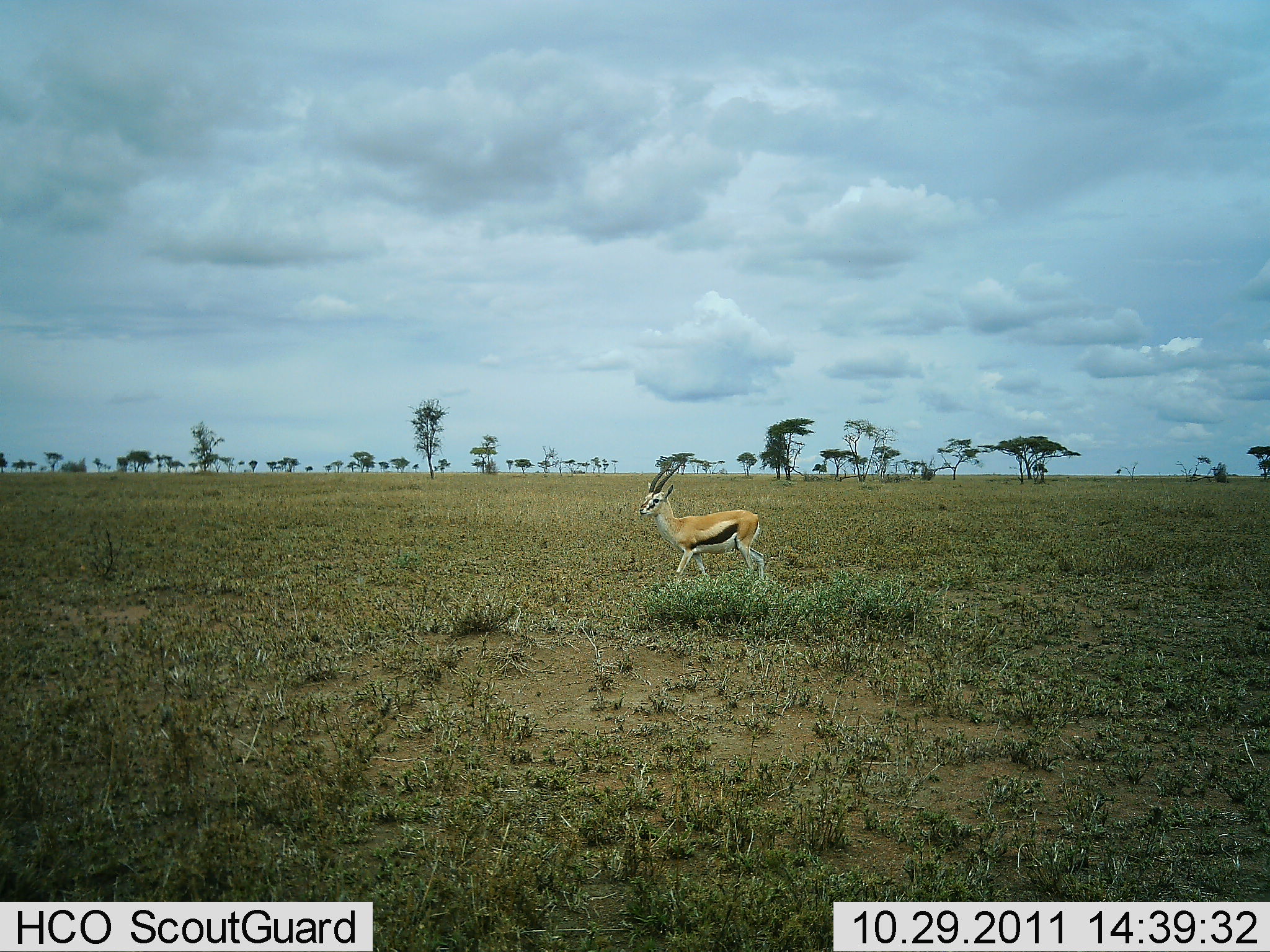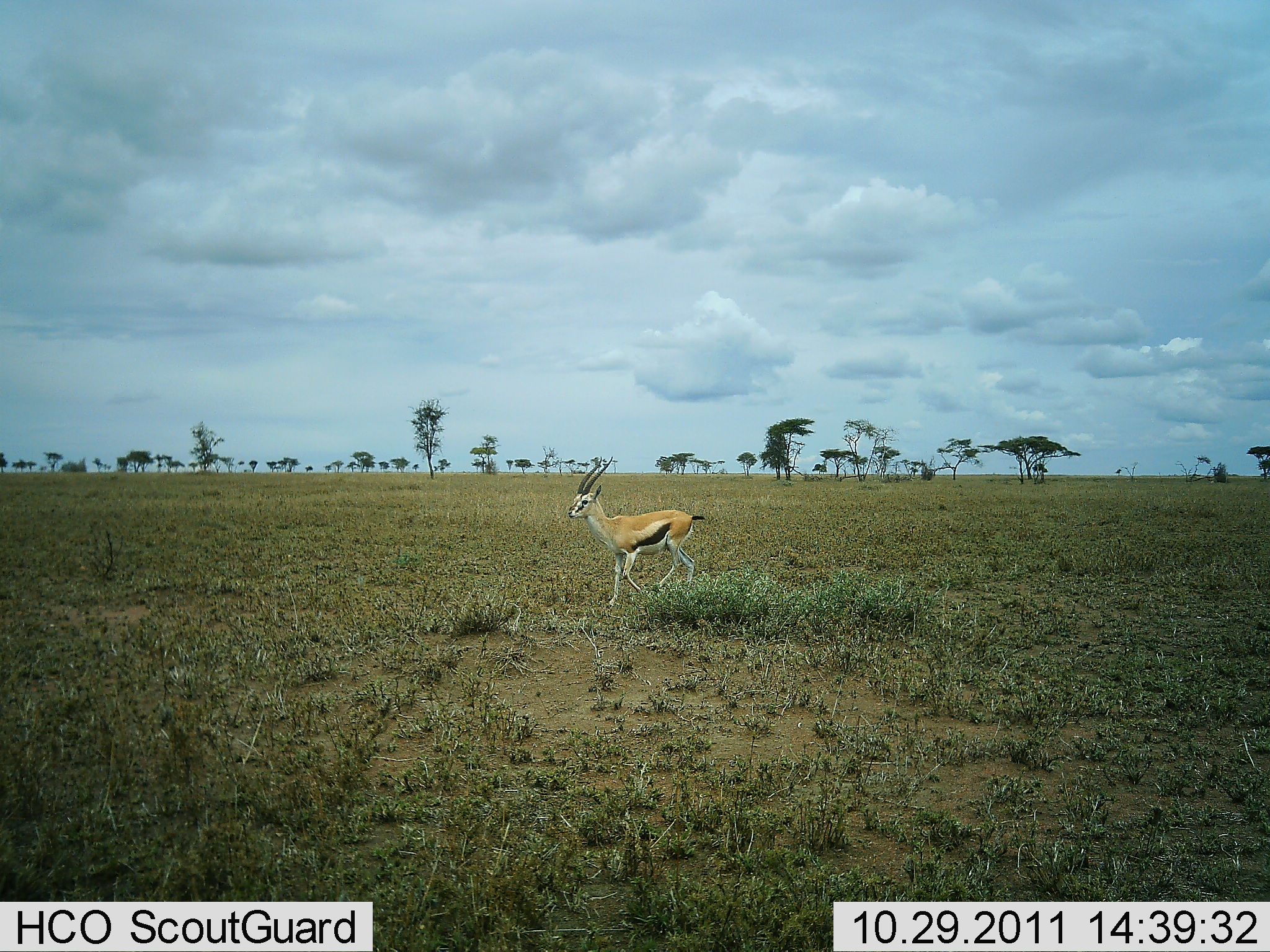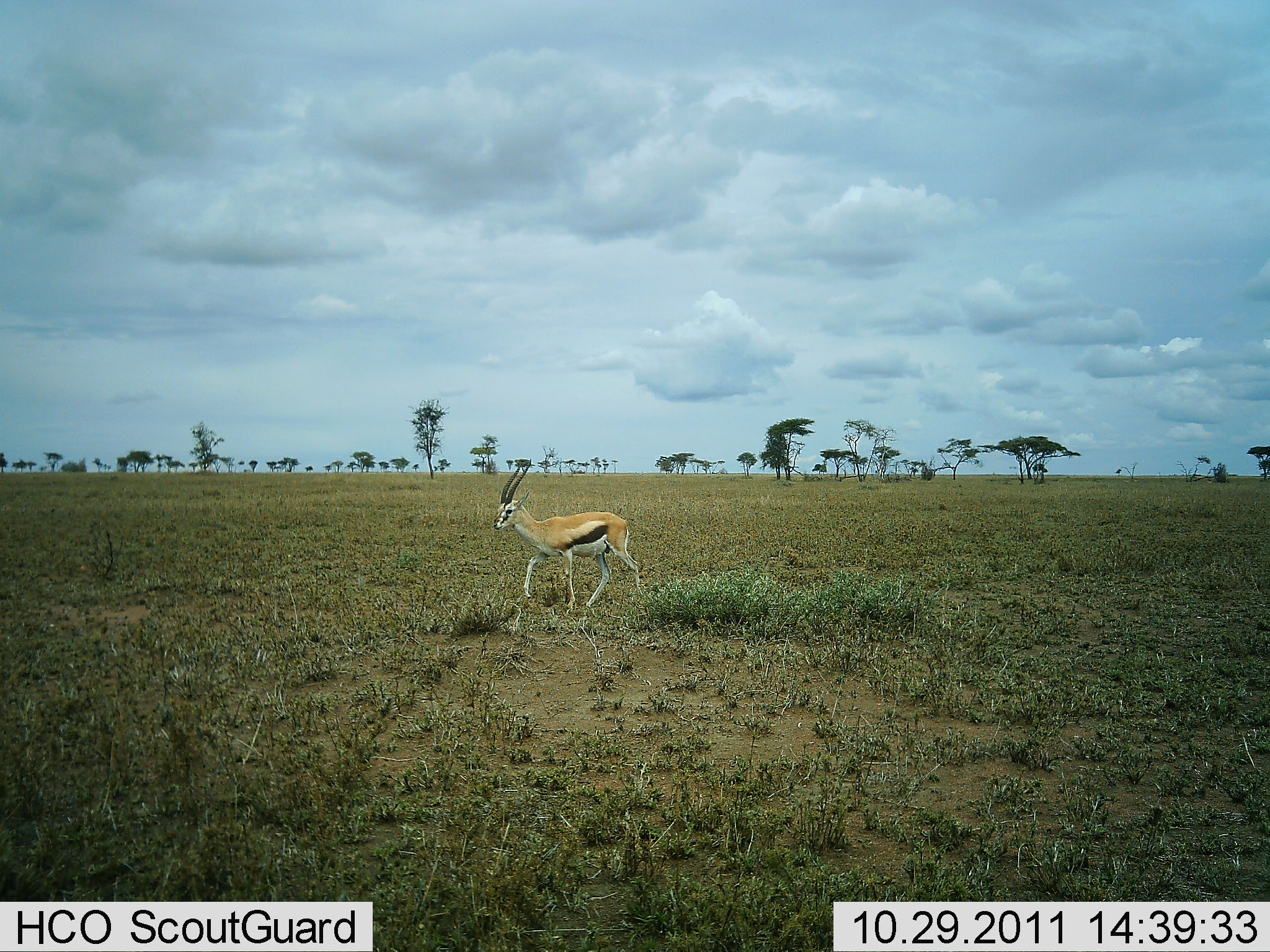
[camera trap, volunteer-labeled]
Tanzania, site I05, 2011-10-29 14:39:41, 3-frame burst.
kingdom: Animalia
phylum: Chordata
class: Mammalia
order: Artiodactyla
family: Bovidae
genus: Eudorcas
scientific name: Eudorcas thomsonii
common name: thomson's gazelle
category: gazellethomsons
Gazellethomsons (thomson's gazelle) (Eudorcas thomsonii), count 1. Behavior (volunteer vote fractions): standing 8%, resting 0%, moving 92%, interacting 0%. Young present (vote fraction): 0%. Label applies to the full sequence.